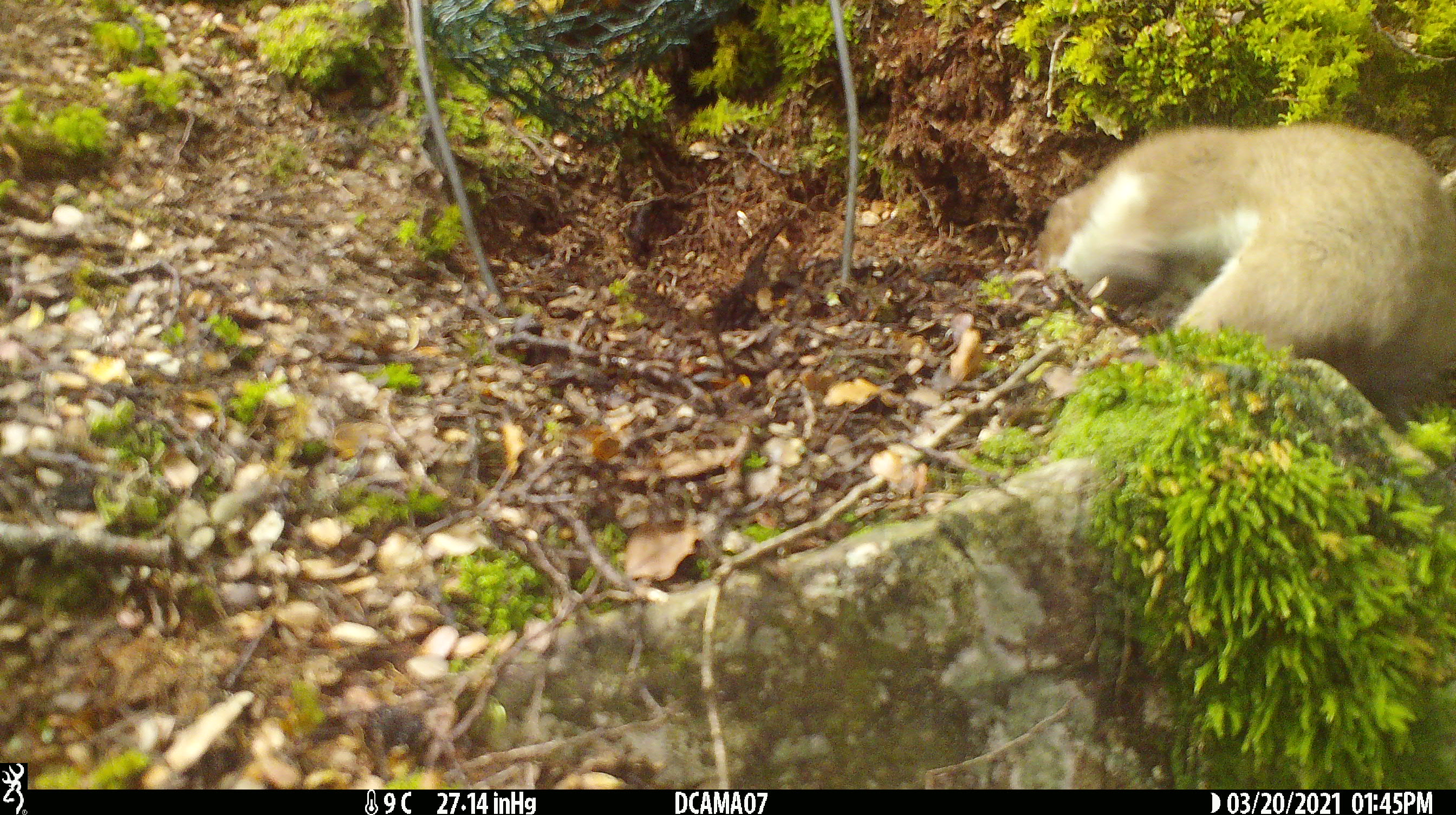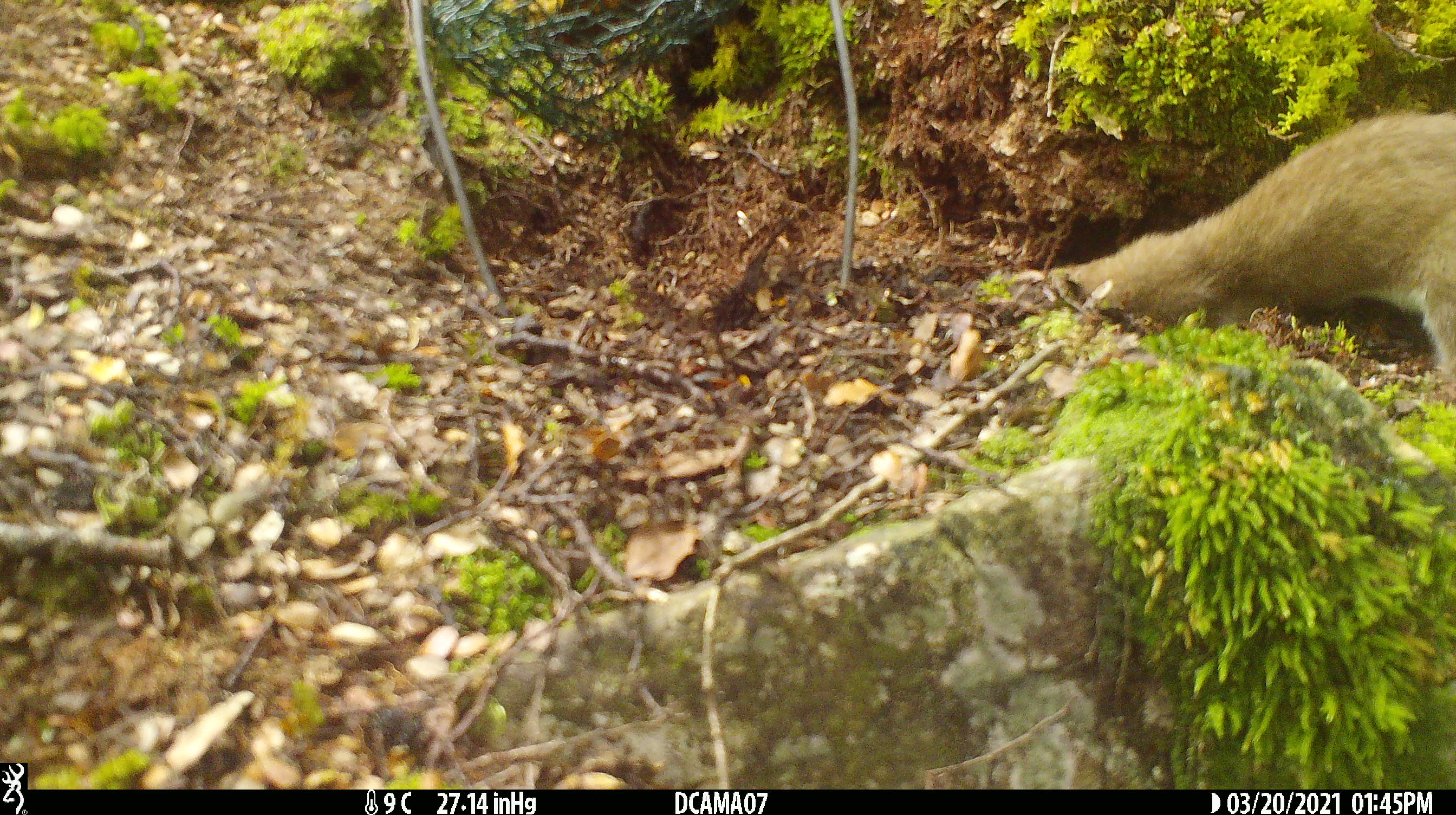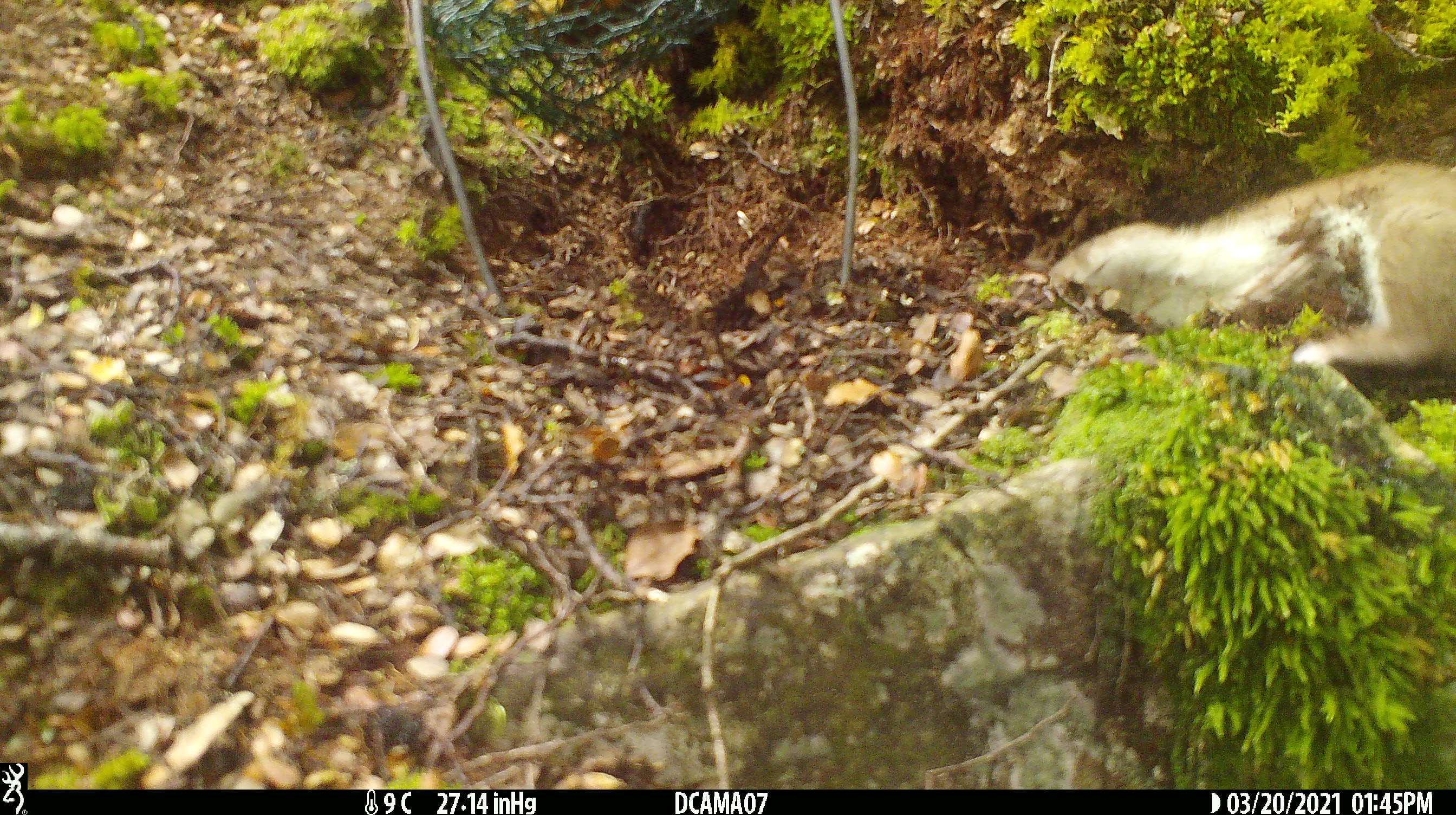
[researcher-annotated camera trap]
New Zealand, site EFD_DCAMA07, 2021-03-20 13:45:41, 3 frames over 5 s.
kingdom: Animalia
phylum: Chordata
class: Mammalia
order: Carnivora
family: Mustelidae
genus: Mustela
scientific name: Mustela erminea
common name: stoat